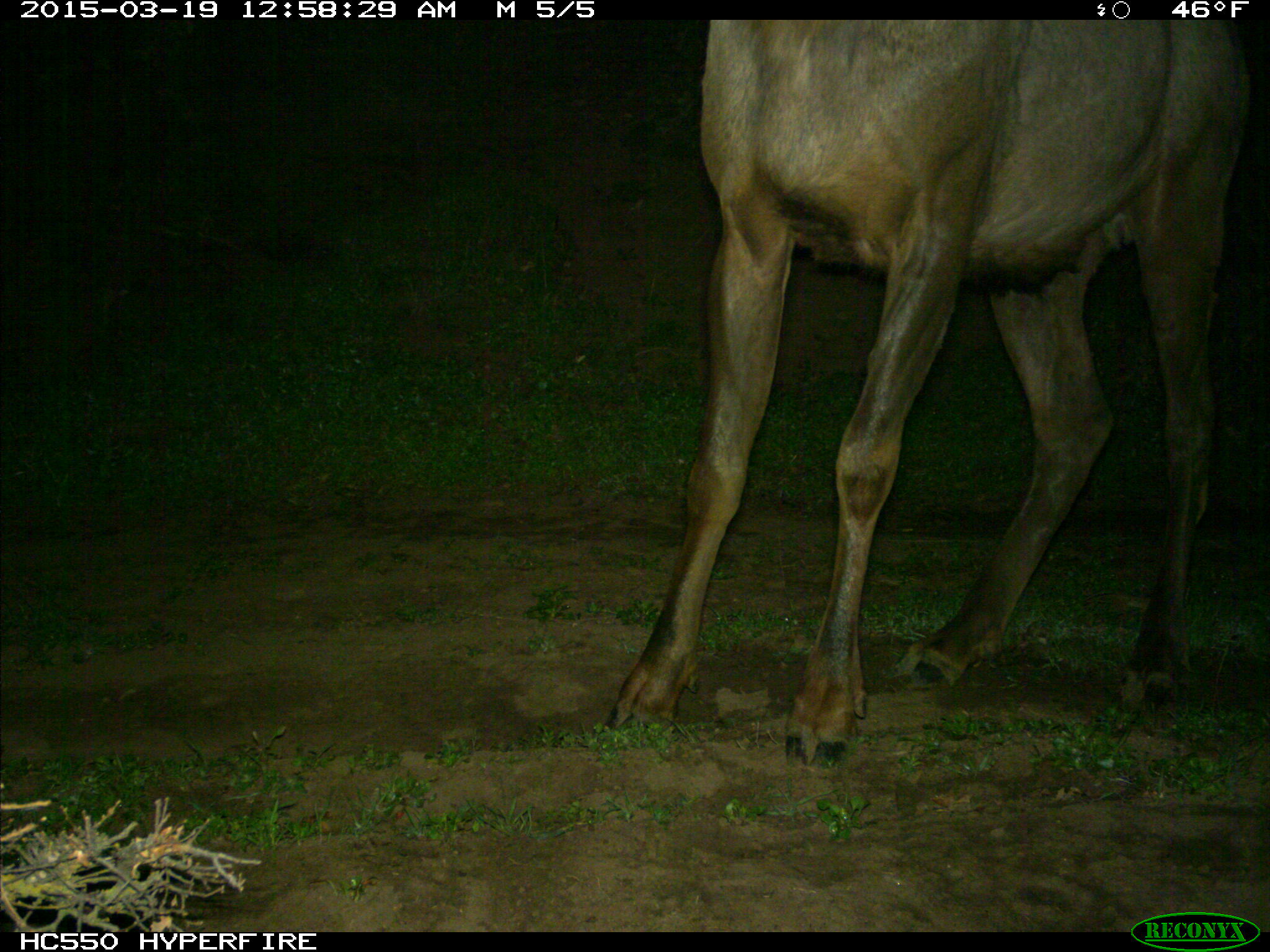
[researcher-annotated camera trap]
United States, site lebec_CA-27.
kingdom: Animalia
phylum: Chordata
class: Mammalia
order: Artiodactyla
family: Cervidae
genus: Cervus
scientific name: Cervus canadensis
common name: elk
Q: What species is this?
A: Cervus canadensis (elk).